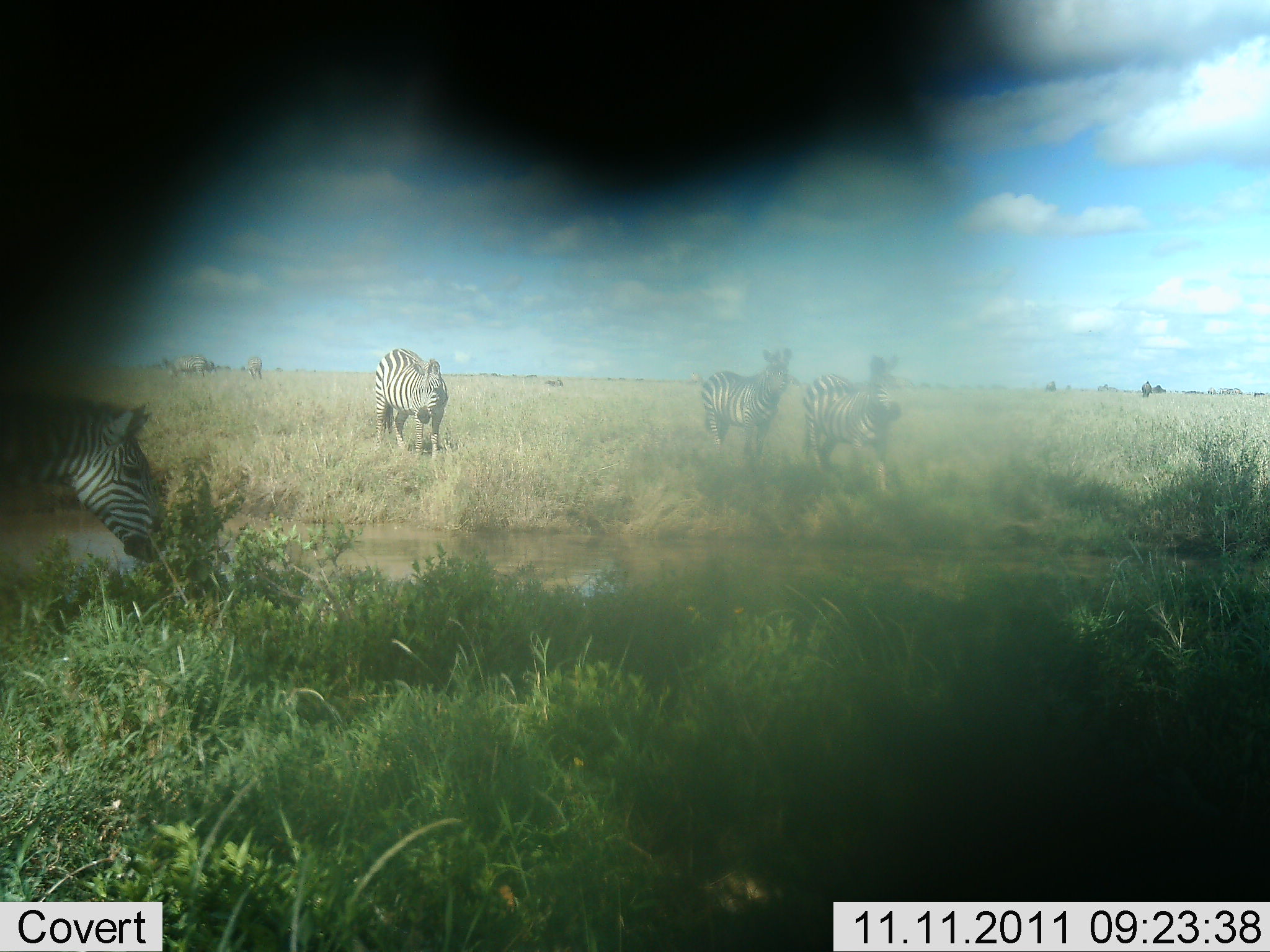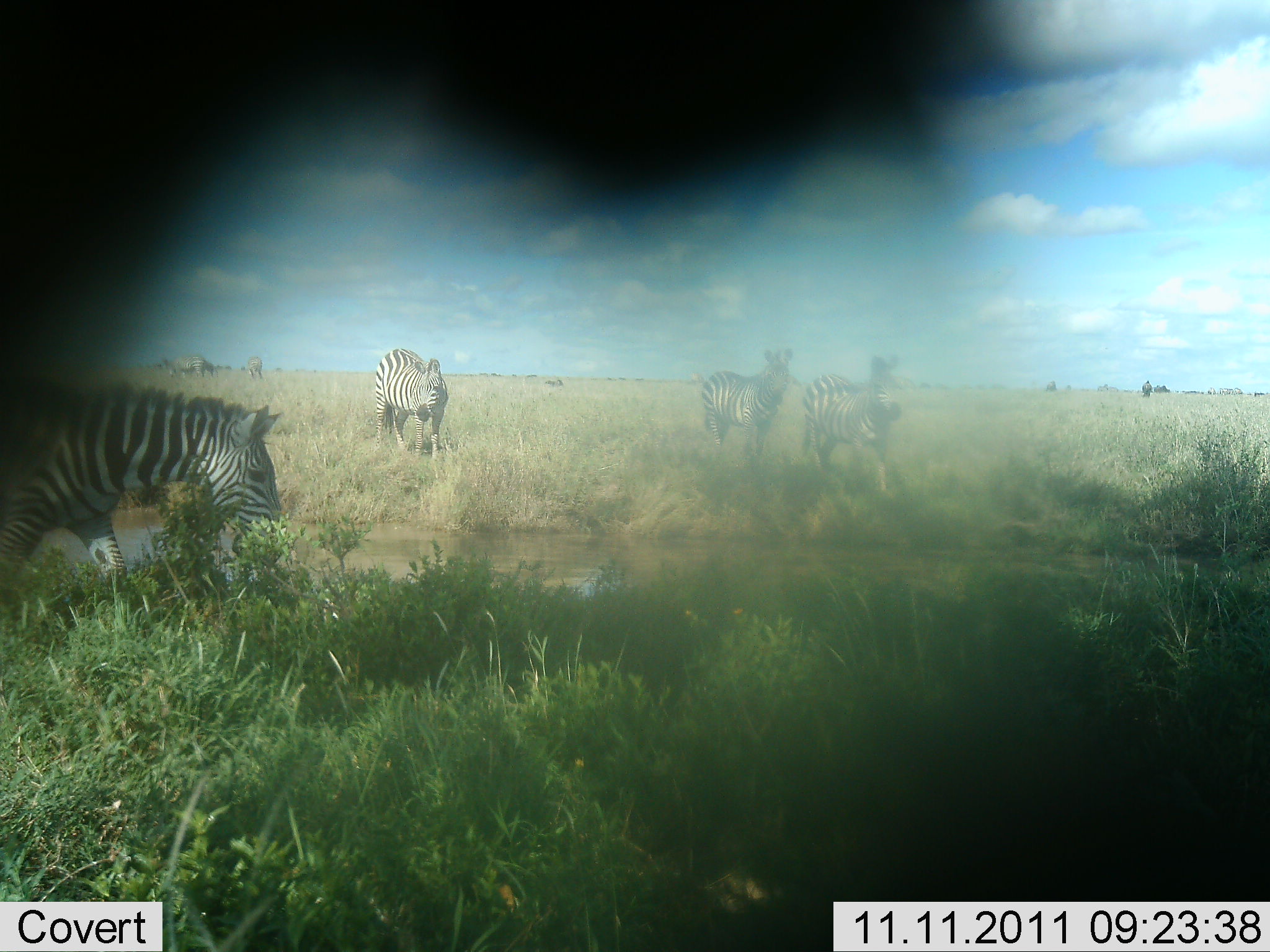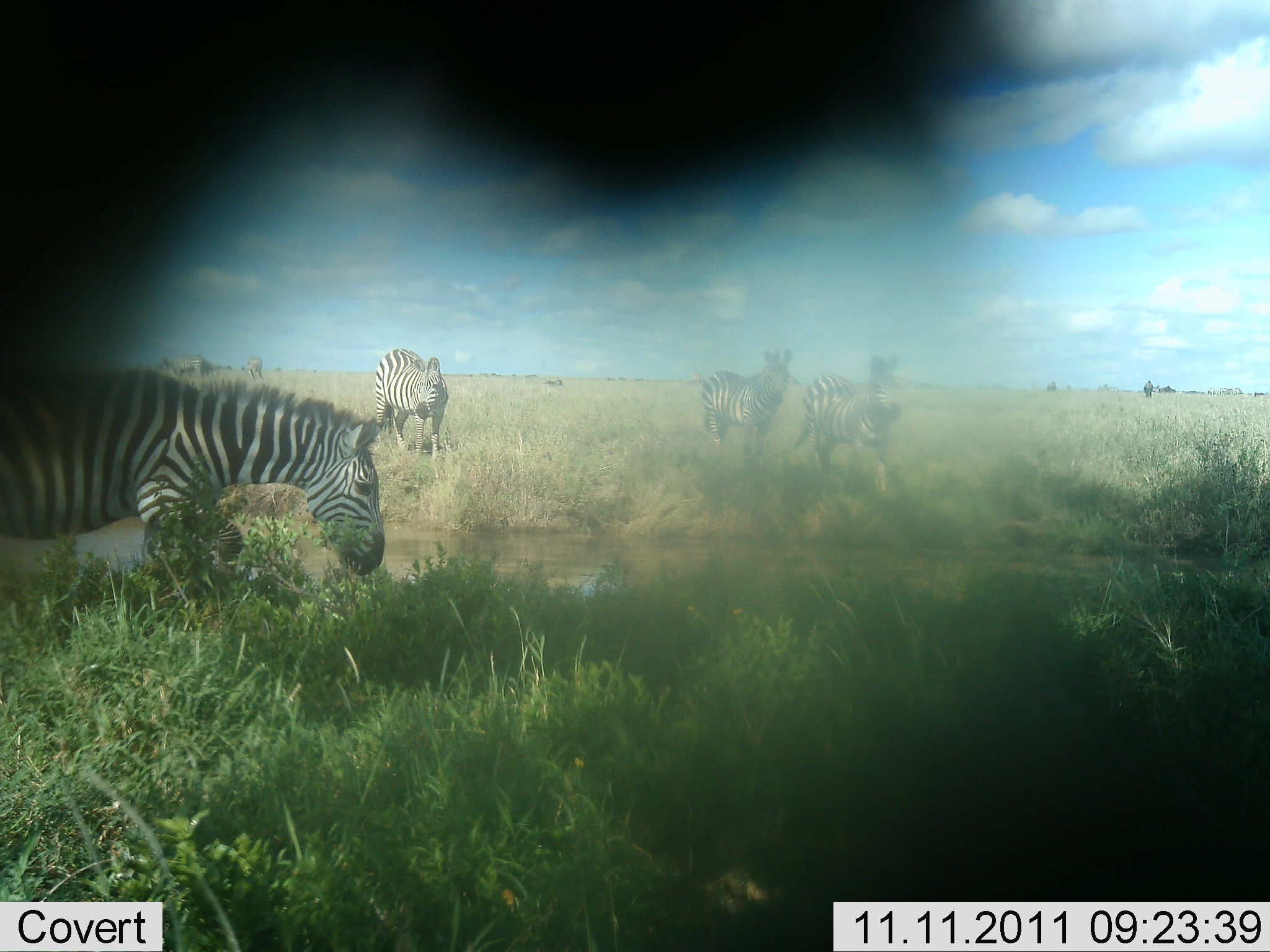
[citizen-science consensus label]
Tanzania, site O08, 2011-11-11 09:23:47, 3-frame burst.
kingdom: Animalia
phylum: Chordata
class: Mammalia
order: Perissodactyla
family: Equidae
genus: Equus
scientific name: Equus quagga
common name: plains zebra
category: zebra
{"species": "zebra (plains zebra) (Equus quagga)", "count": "4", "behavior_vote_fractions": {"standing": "87%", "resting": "7%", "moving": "60%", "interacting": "7%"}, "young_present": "0%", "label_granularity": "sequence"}